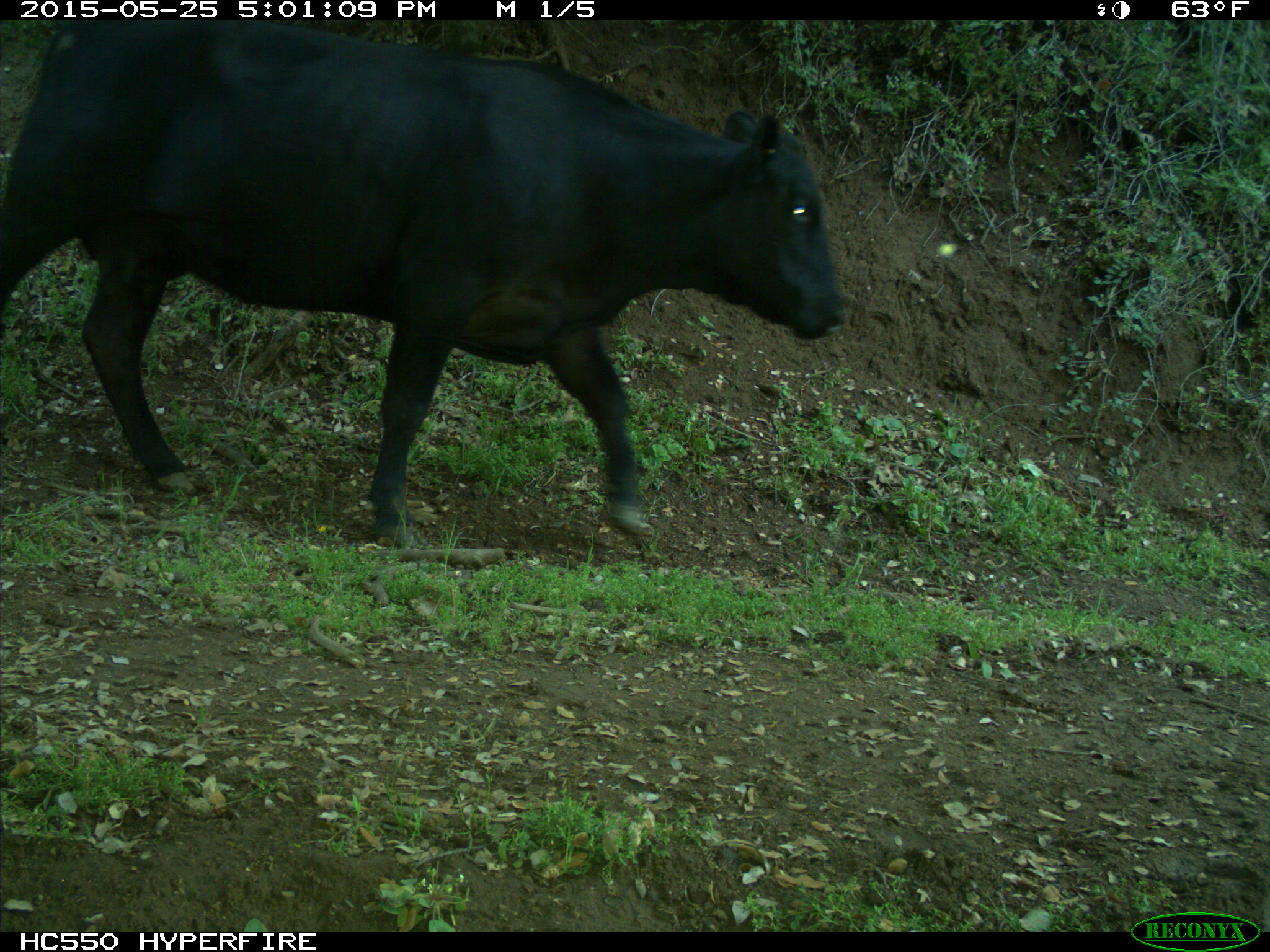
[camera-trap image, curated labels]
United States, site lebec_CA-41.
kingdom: Animalia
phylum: Chordata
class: Mammalia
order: Artiodactyla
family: Bovidae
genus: Bos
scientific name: Bos taurus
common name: domestic cow